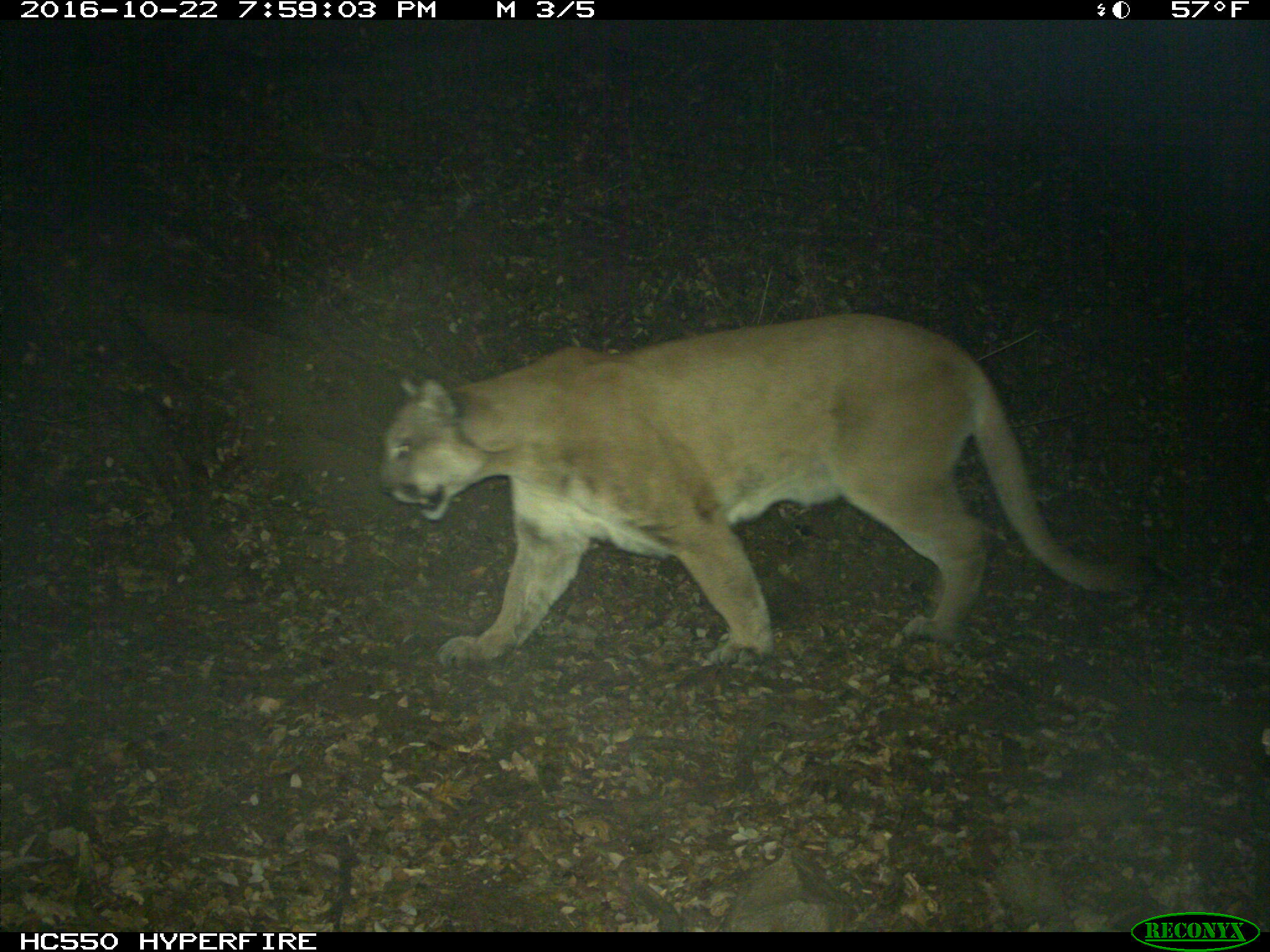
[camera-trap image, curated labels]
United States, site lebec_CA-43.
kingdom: Animalia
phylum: Chordata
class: Mammalia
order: Carnivora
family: Felidae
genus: Puma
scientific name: Puma concolor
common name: mountain lion